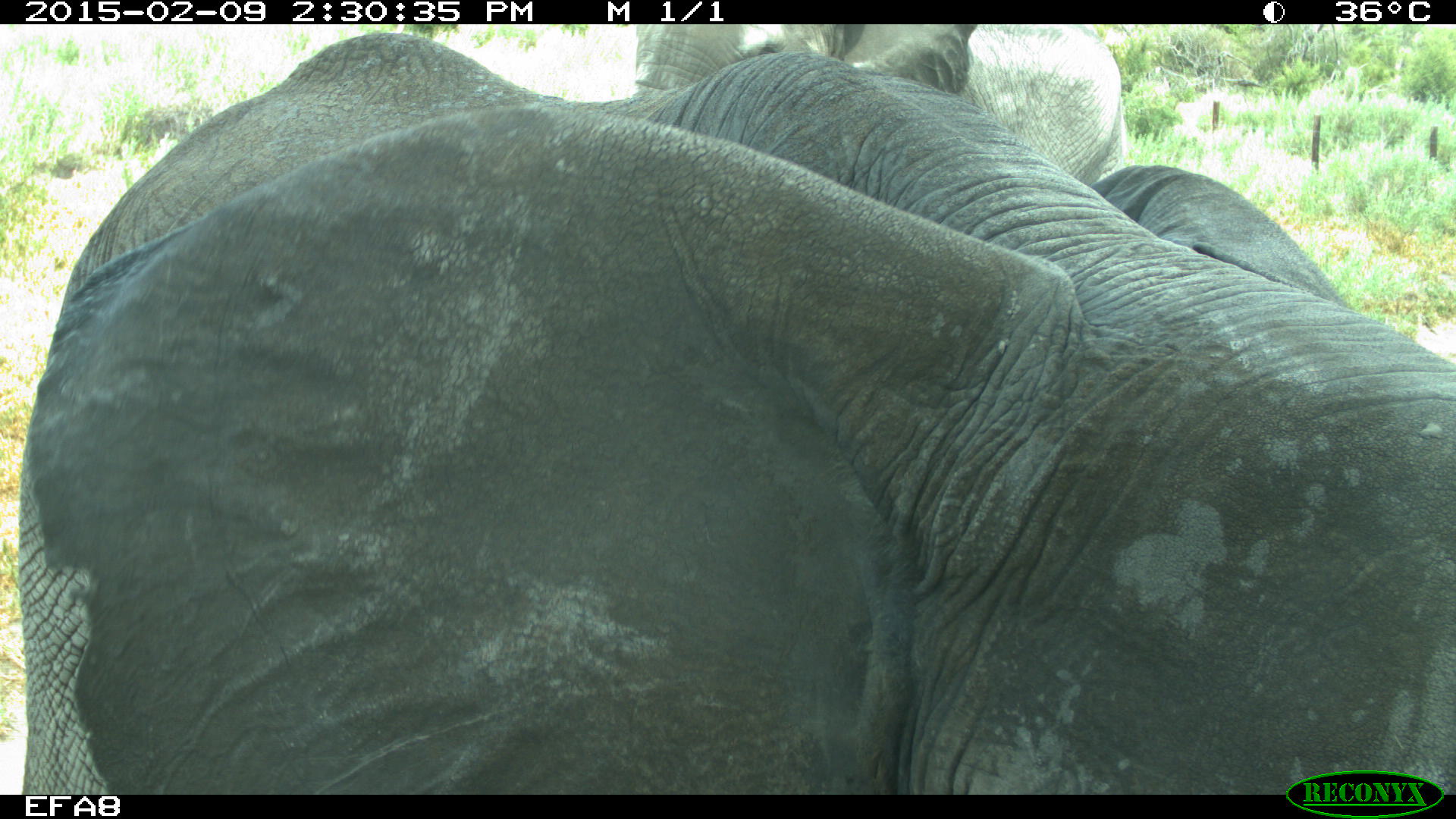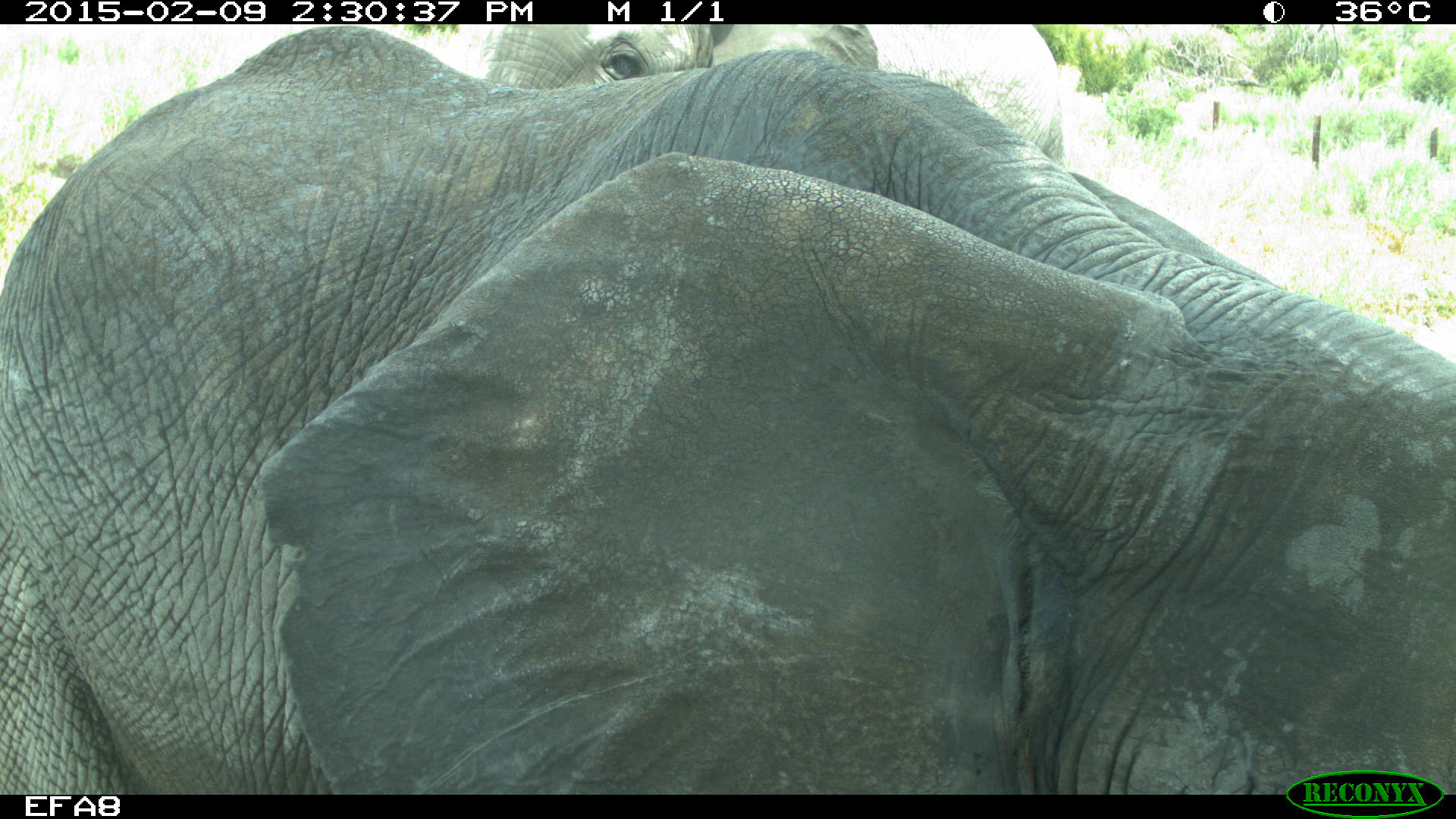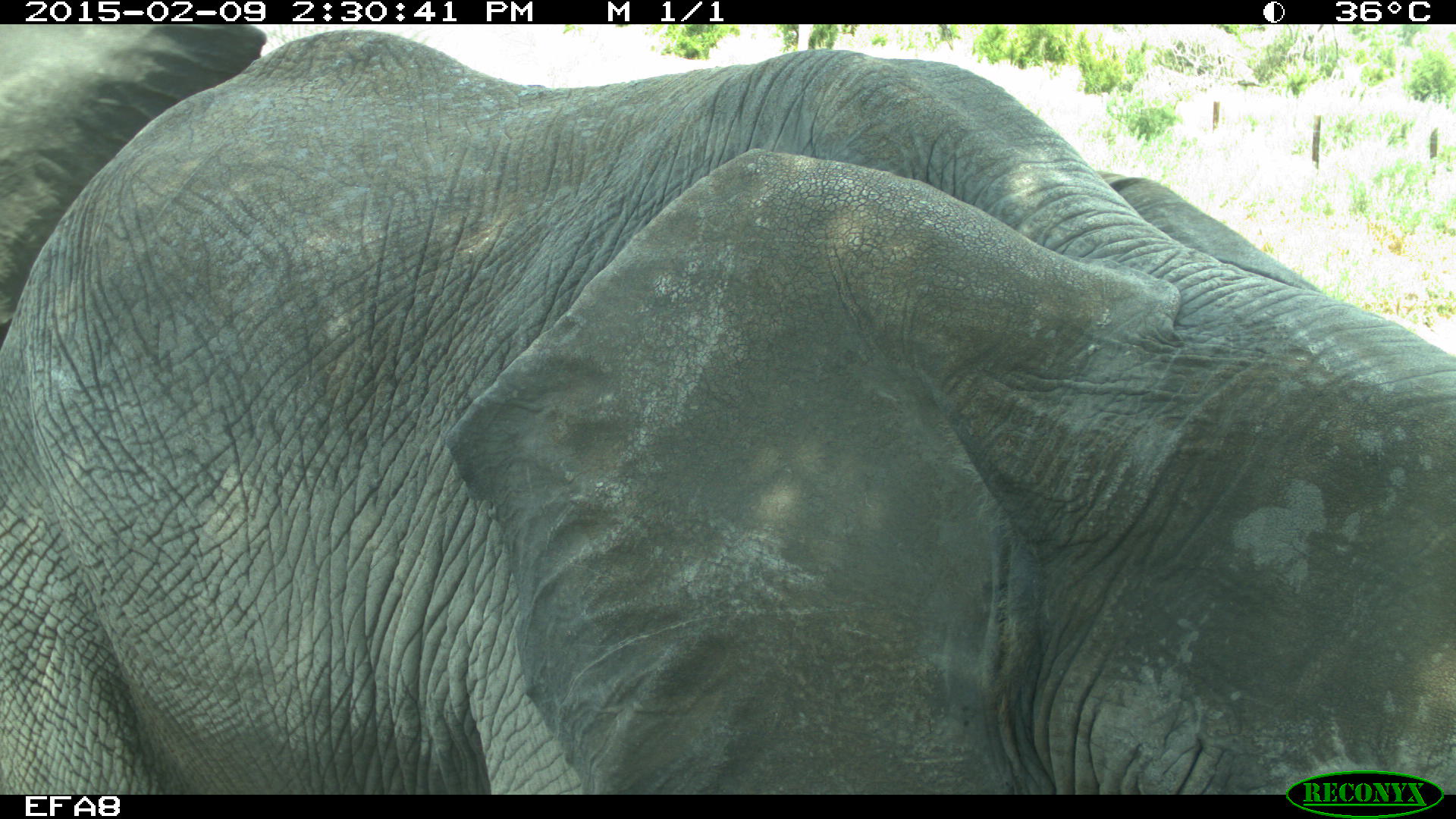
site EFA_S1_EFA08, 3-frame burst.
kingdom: Animalia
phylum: Chordata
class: Mammalia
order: Proboscidea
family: Elephantidae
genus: Loxodonta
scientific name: Loxodonta africana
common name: african bush elephant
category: elephant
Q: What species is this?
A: Elephant (african bush elephant) (Loxodonta africana).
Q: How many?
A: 2.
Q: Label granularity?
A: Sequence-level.